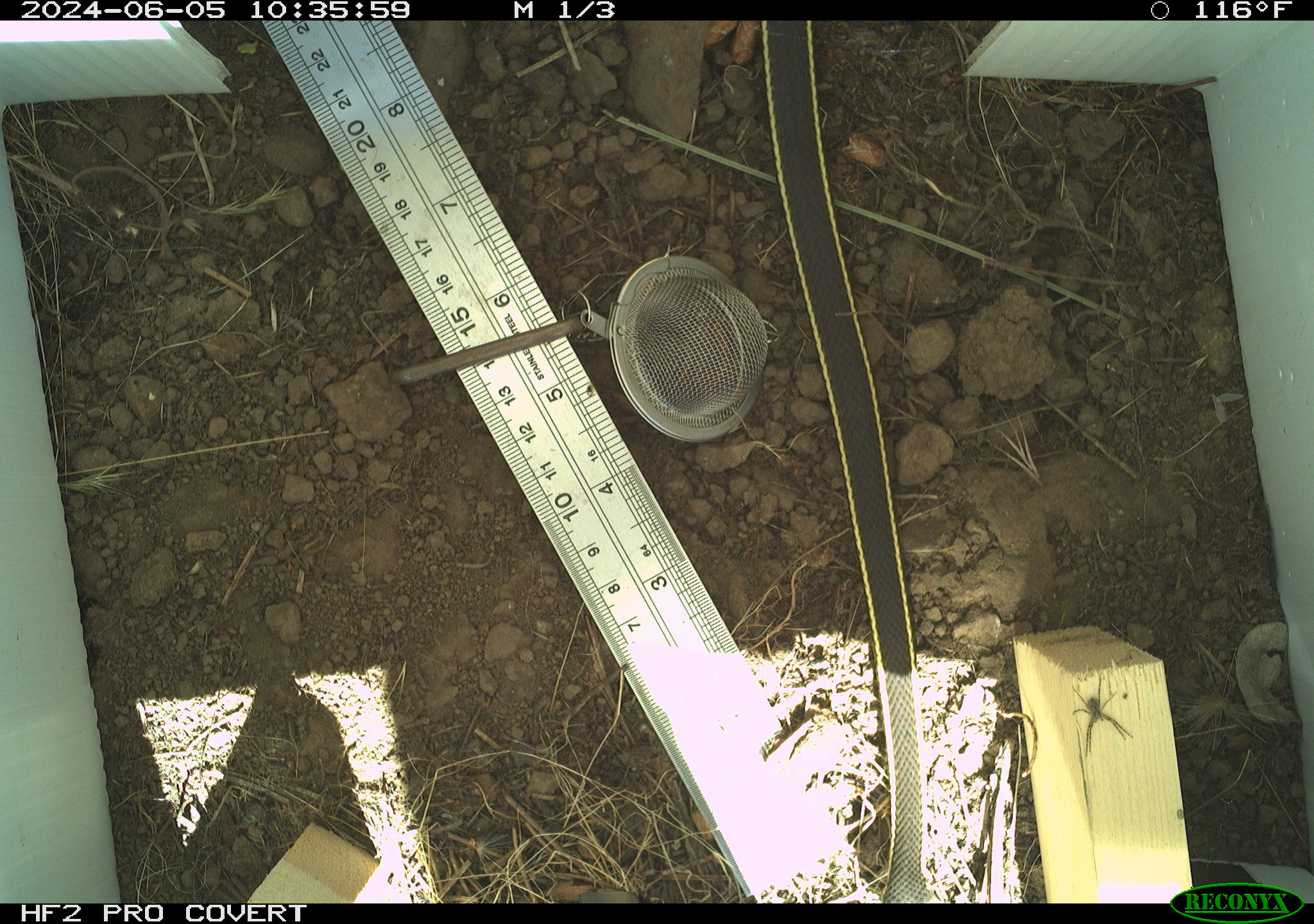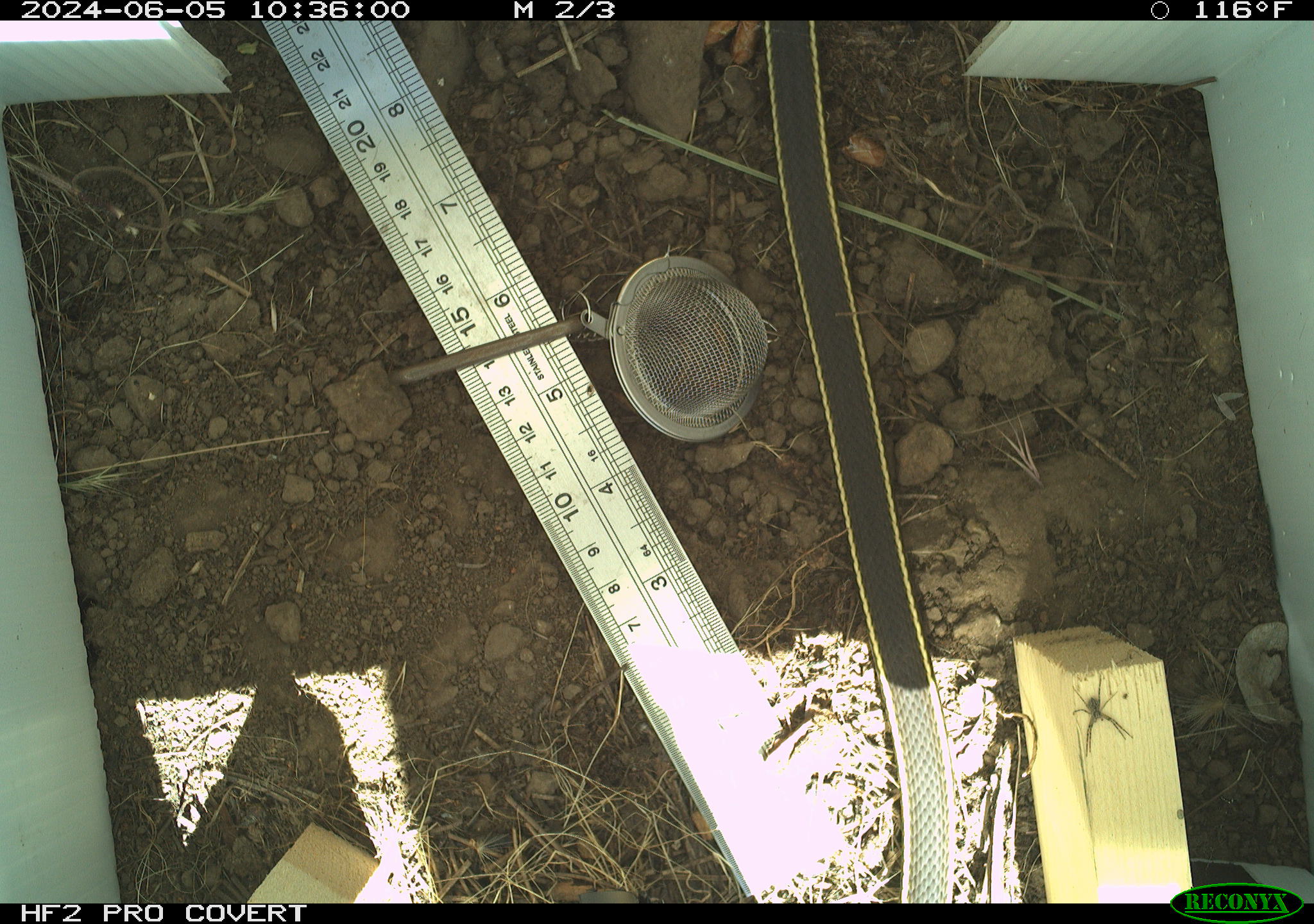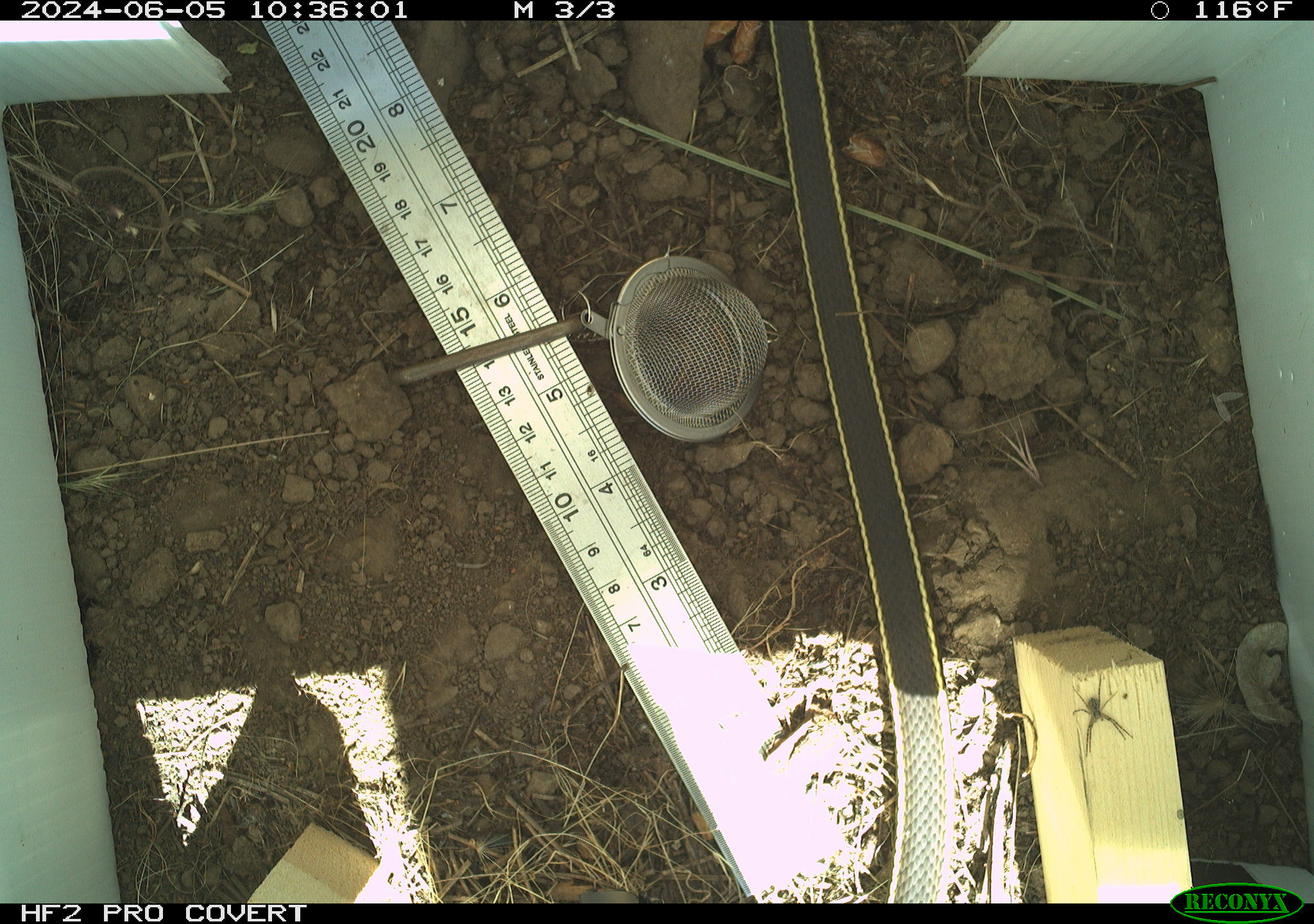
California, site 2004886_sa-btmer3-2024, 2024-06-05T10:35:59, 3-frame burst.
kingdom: Animalia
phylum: Chordata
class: Reptilia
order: Squamata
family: Colubridae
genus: Masticophis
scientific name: Masticophis lateralis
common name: striped racer